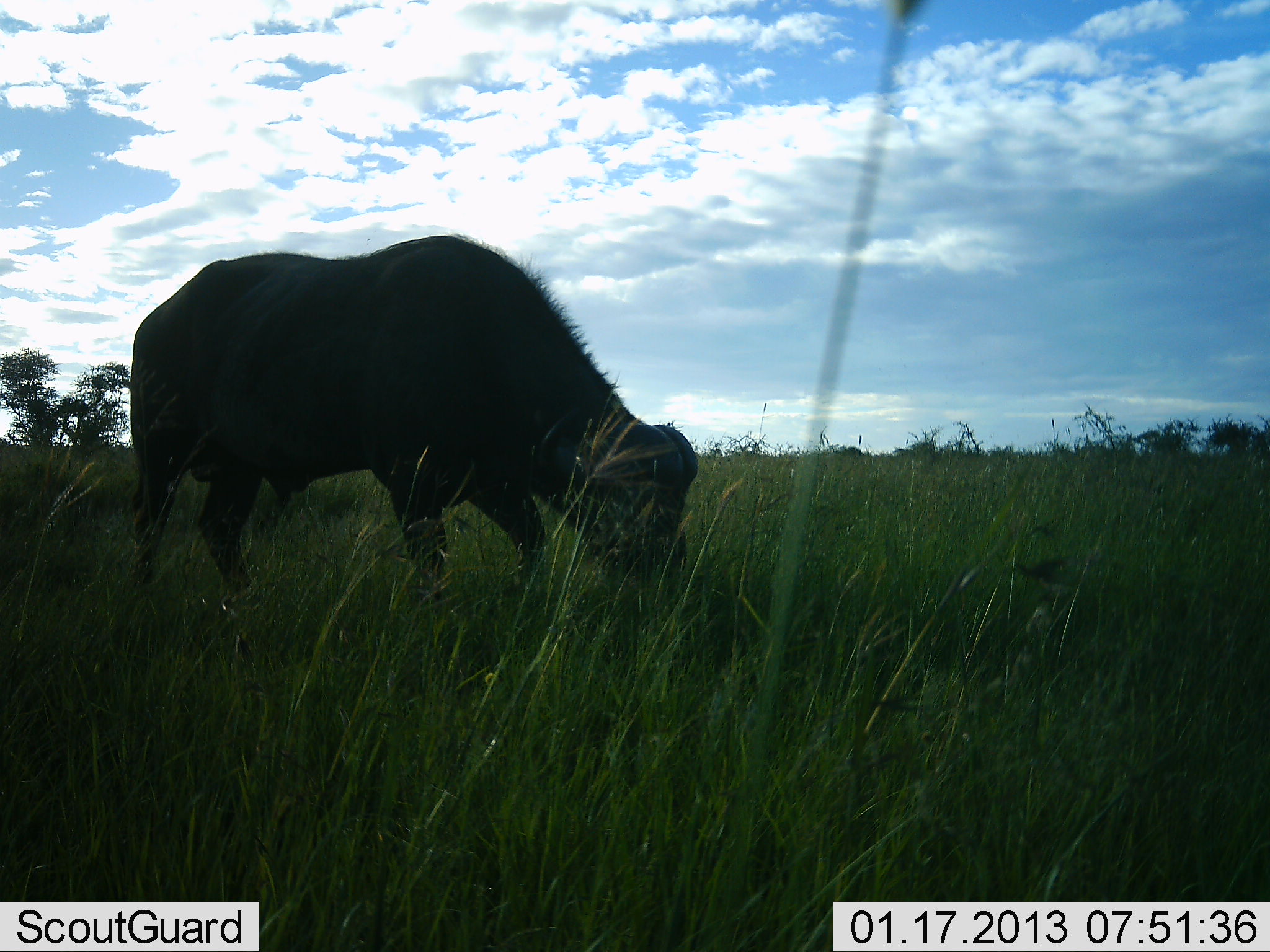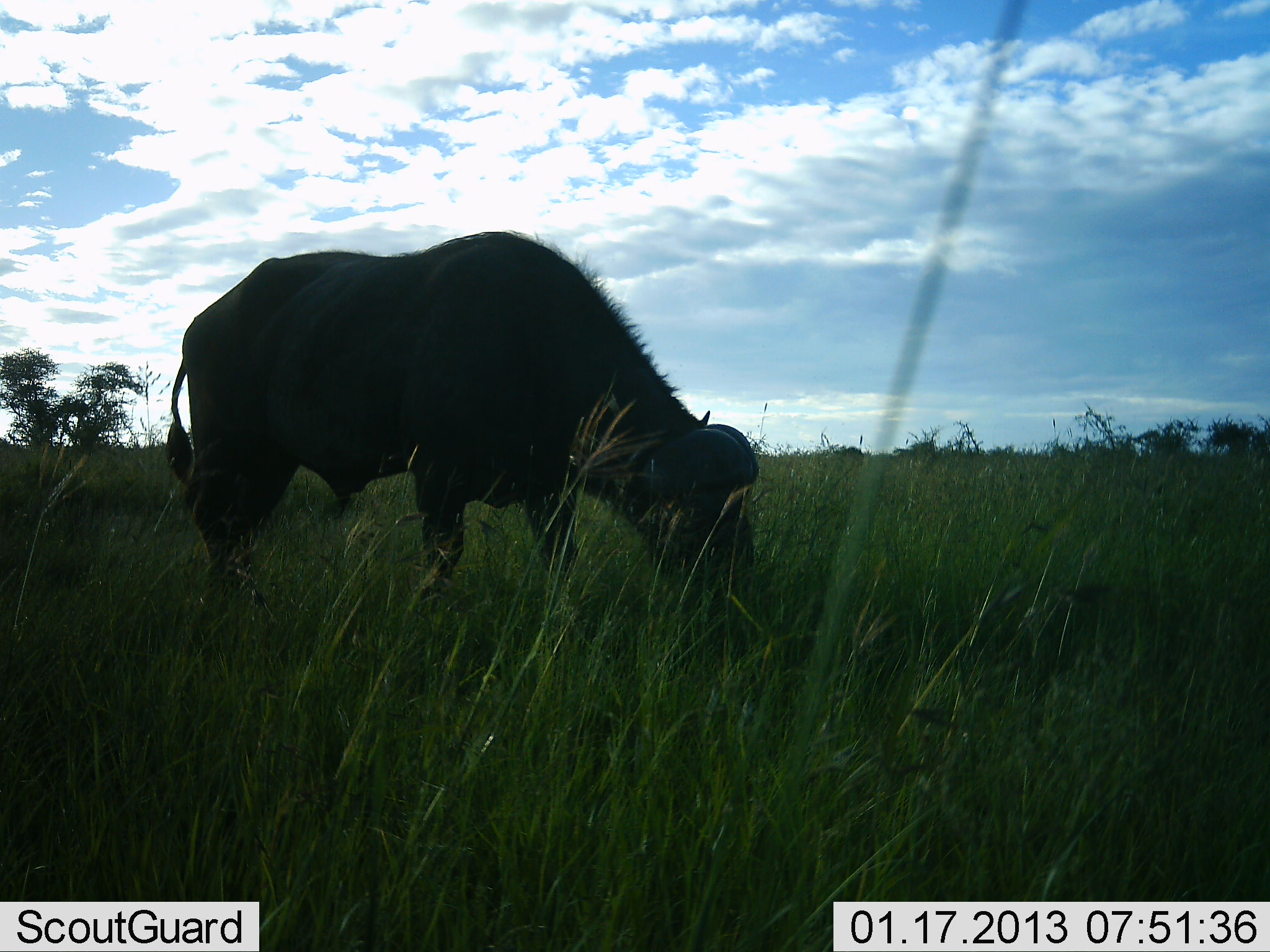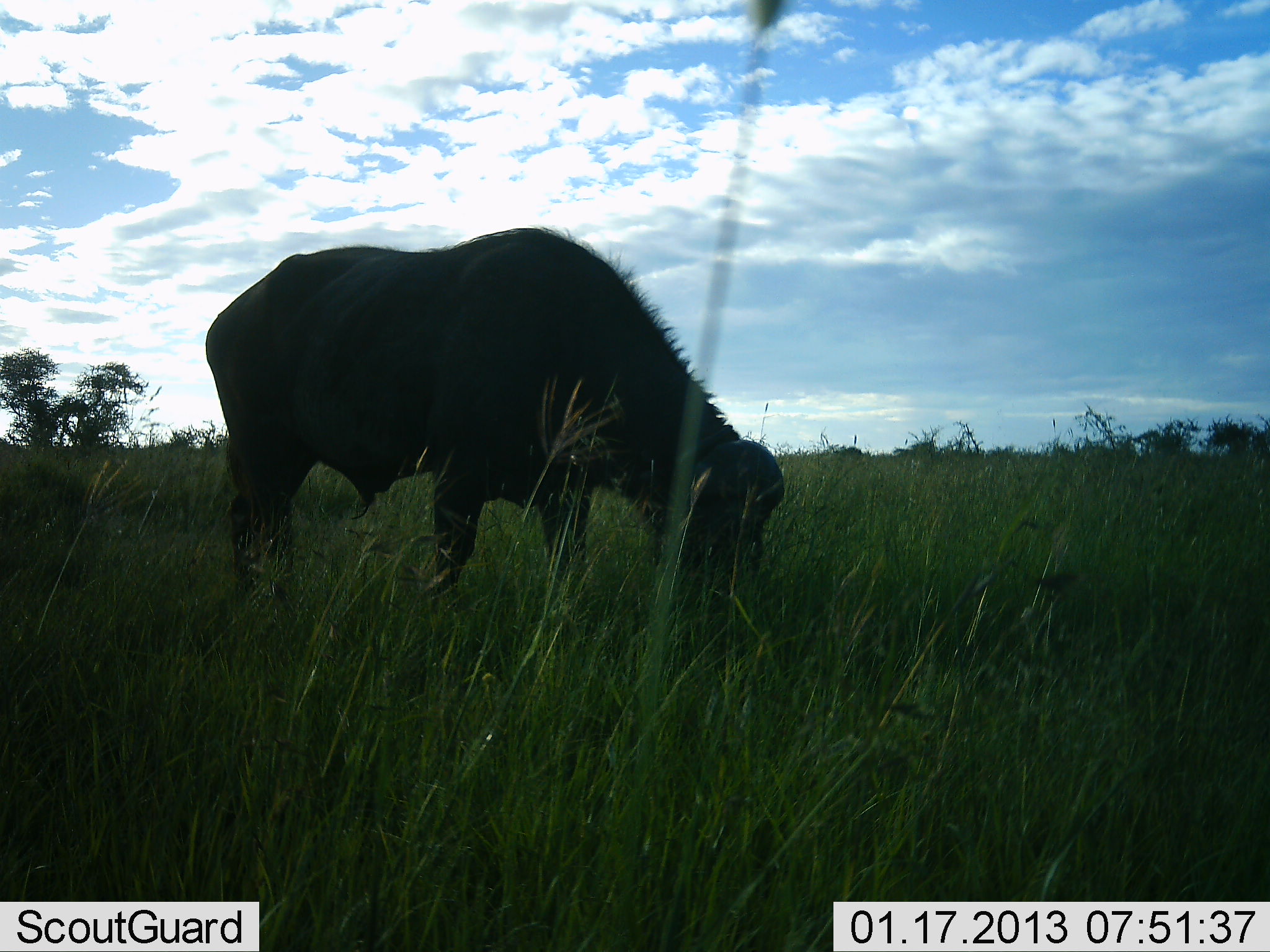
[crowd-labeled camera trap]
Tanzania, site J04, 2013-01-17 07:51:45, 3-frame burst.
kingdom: Animalia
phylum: Chordata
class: Mammalia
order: Artiodactyla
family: Bovidae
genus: Syncerus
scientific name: Syncerus caffer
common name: cape buffalo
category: buffalo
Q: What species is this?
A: Buffalo (cape buffalo) (Syncerus caffer).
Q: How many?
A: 1.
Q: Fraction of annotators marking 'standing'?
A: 20%.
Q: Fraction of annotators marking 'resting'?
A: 0%.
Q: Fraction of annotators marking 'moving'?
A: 15%.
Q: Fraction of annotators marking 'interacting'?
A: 0%.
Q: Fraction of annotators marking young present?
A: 0%.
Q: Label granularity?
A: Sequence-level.